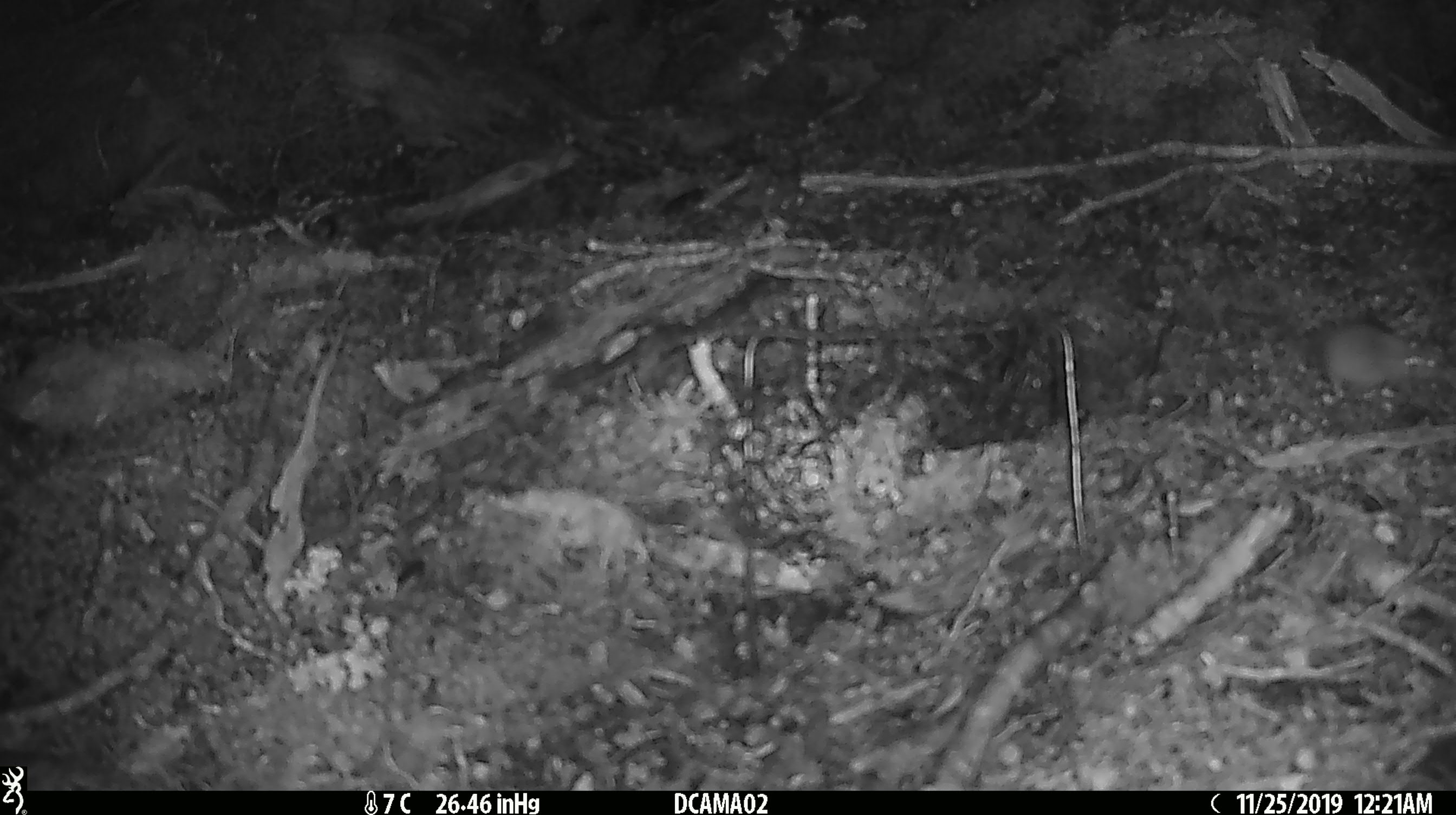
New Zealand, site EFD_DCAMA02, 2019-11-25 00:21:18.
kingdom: Animalia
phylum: Chordata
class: Mammalia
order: Rodentia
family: Muridae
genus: Mus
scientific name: Mus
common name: mouse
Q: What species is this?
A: Mouse (Mus).